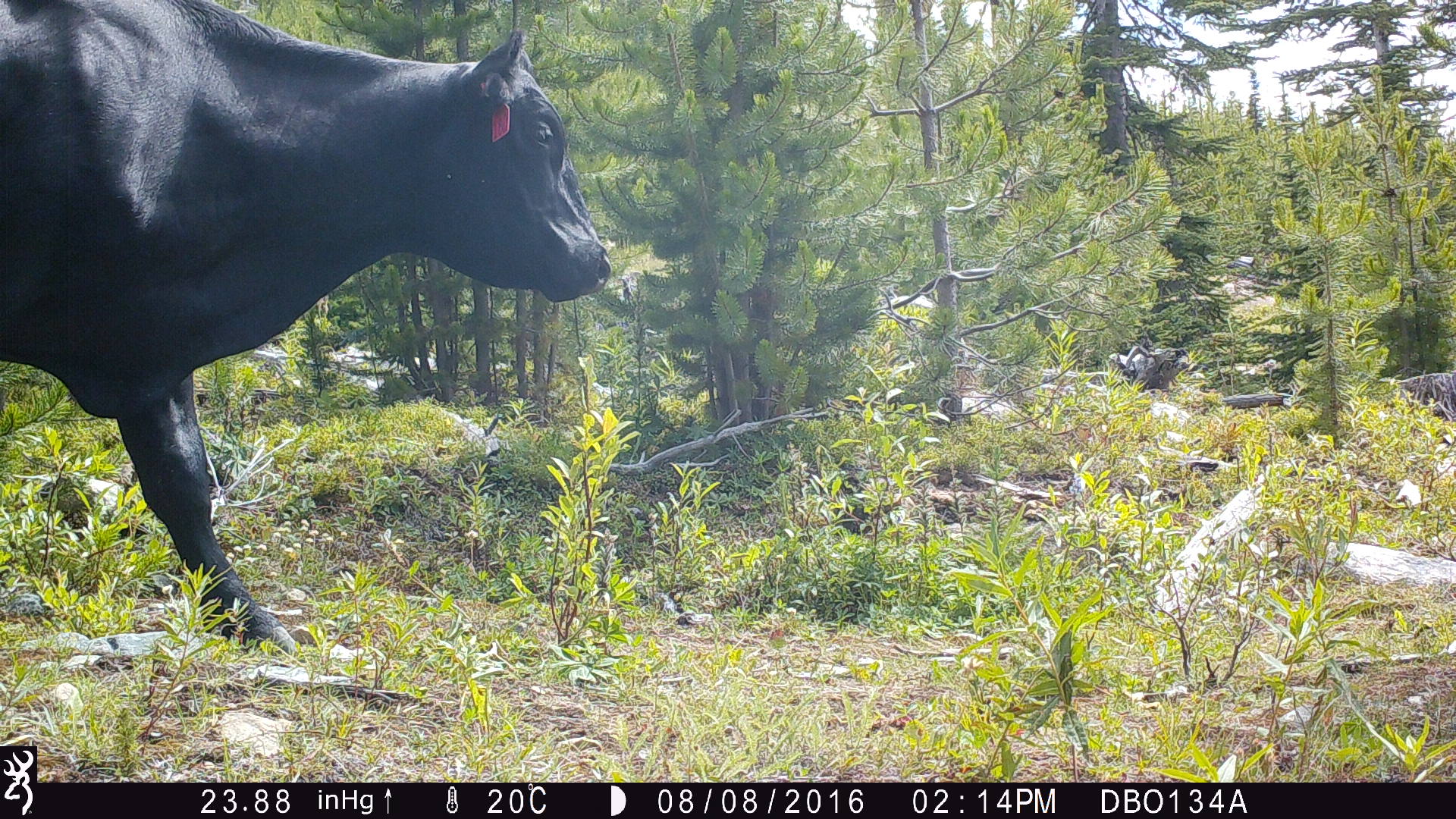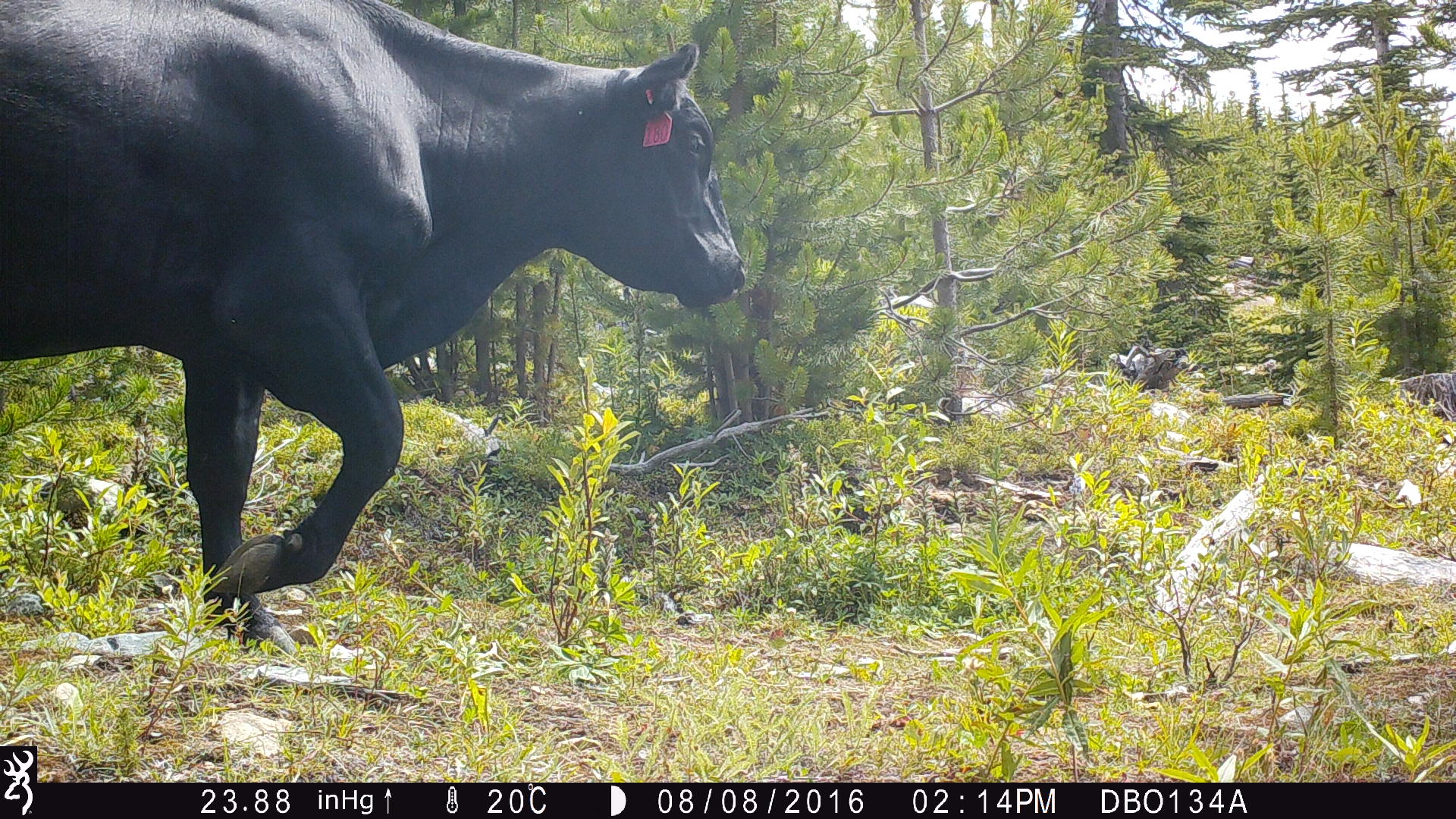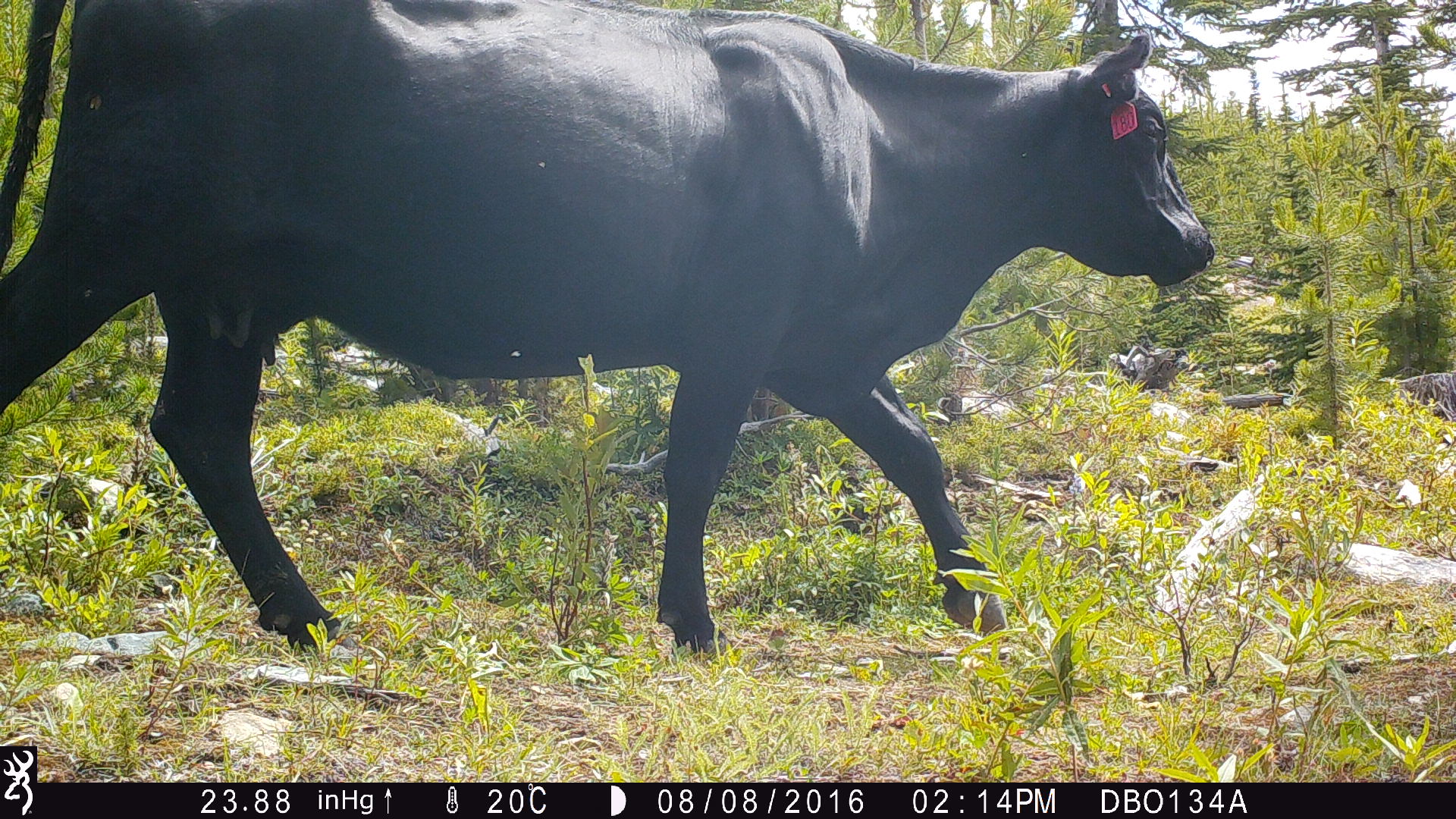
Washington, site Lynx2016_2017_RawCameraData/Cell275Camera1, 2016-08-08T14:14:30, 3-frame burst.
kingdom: Animalia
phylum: Chordata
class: Mammalia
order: Artiodactyla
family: Bovidae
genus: Bos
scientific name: Bos taurus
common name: domestic cattle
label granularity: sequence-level